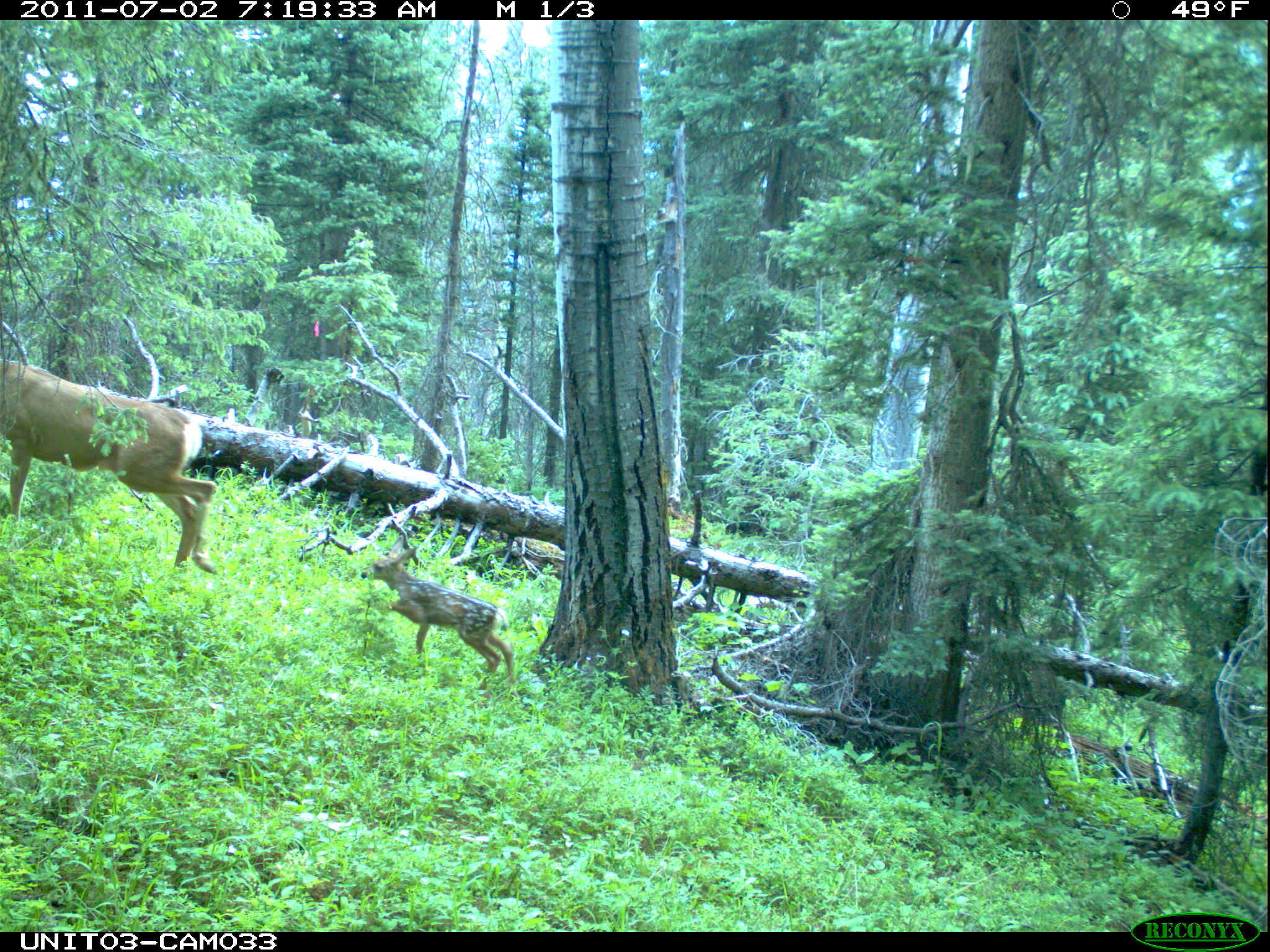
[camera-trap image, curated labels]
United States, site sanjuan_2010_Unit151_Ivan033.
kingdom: Animalia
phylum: Chordata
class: Mammalia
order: Artiodactyla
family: Cervidae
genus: Odocoileus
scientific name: Odocoileus hemionus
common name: mule deer